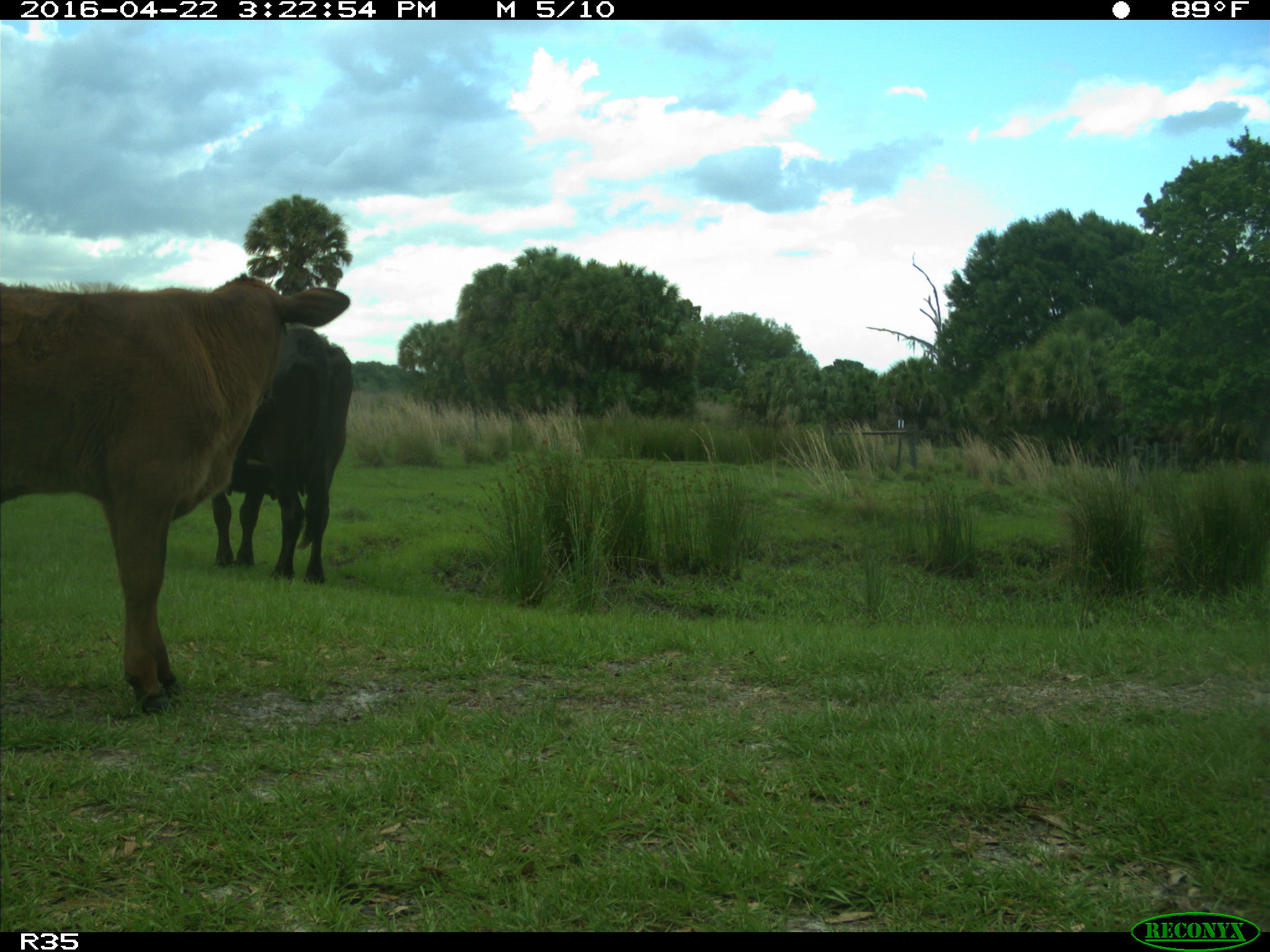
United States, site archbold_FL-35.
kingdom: Animalia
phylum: Chordata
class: Mammalia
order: Artiodactyla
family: Bovidae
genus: Bos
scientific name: Bos taurus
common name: domestic cow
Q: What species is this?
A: Bos taurus (domestic cow).